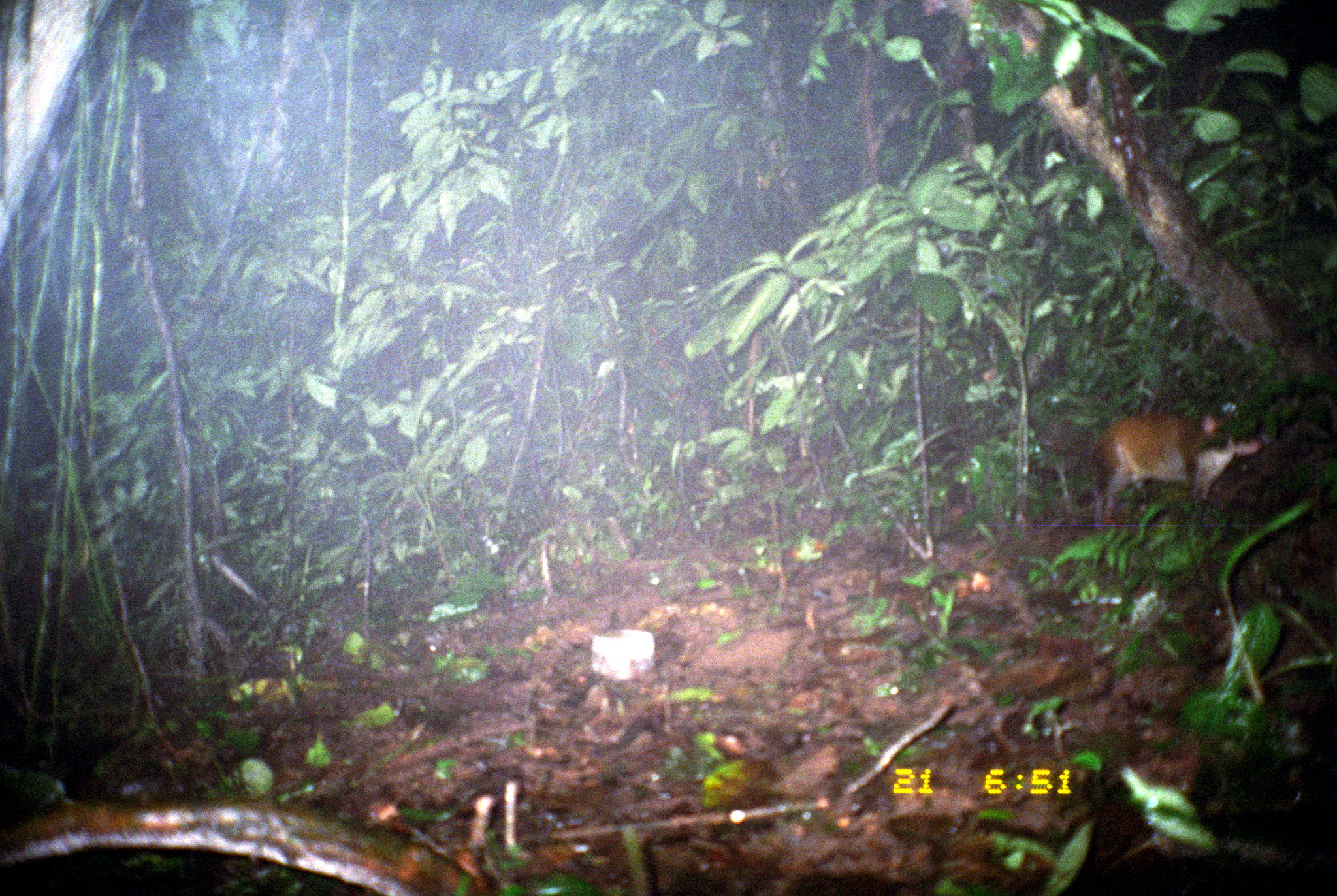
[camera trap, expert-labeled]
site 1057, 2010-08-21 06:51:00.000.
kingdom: Animalia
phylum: Chordata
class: Mammalia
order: Rodentia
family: Dasyproctidae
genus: Dasyprocta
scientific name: Dasyprocta punctata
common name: central american agouti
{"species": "Dasyprocta punctata (central american agouti)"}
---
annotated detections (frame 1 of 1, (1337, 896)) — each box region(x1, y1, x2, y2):
dasyprocta punctata: region(1084, 409, 1263, 530)